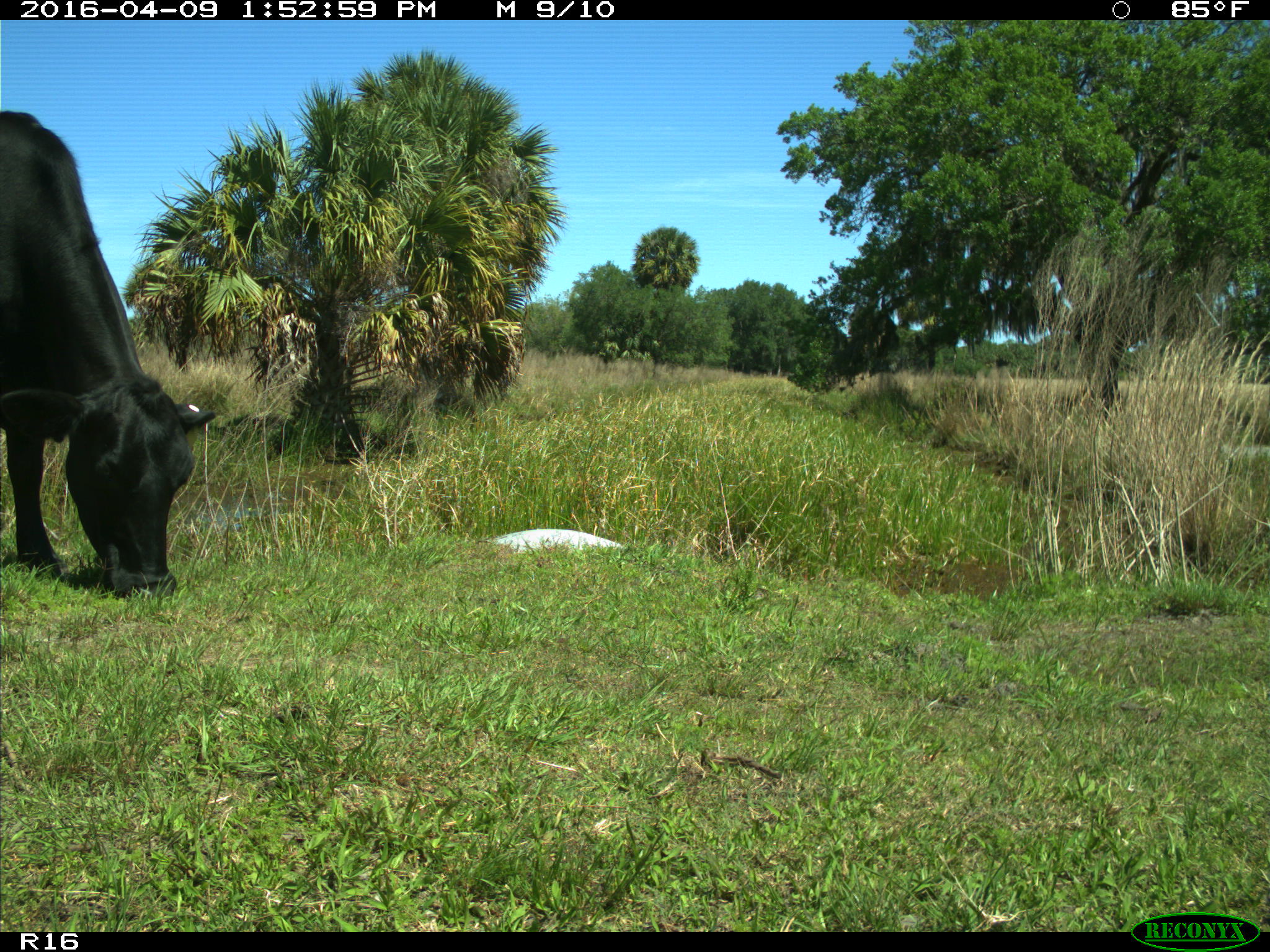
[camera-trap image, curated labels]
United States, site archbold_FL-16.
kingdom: Animalia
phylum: Chordata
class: Mammalia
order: Artiodactyla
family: Bovidae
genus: Bos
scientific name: Bos taurus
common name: domestic cow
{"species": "Bos taurus (domestic cow)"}